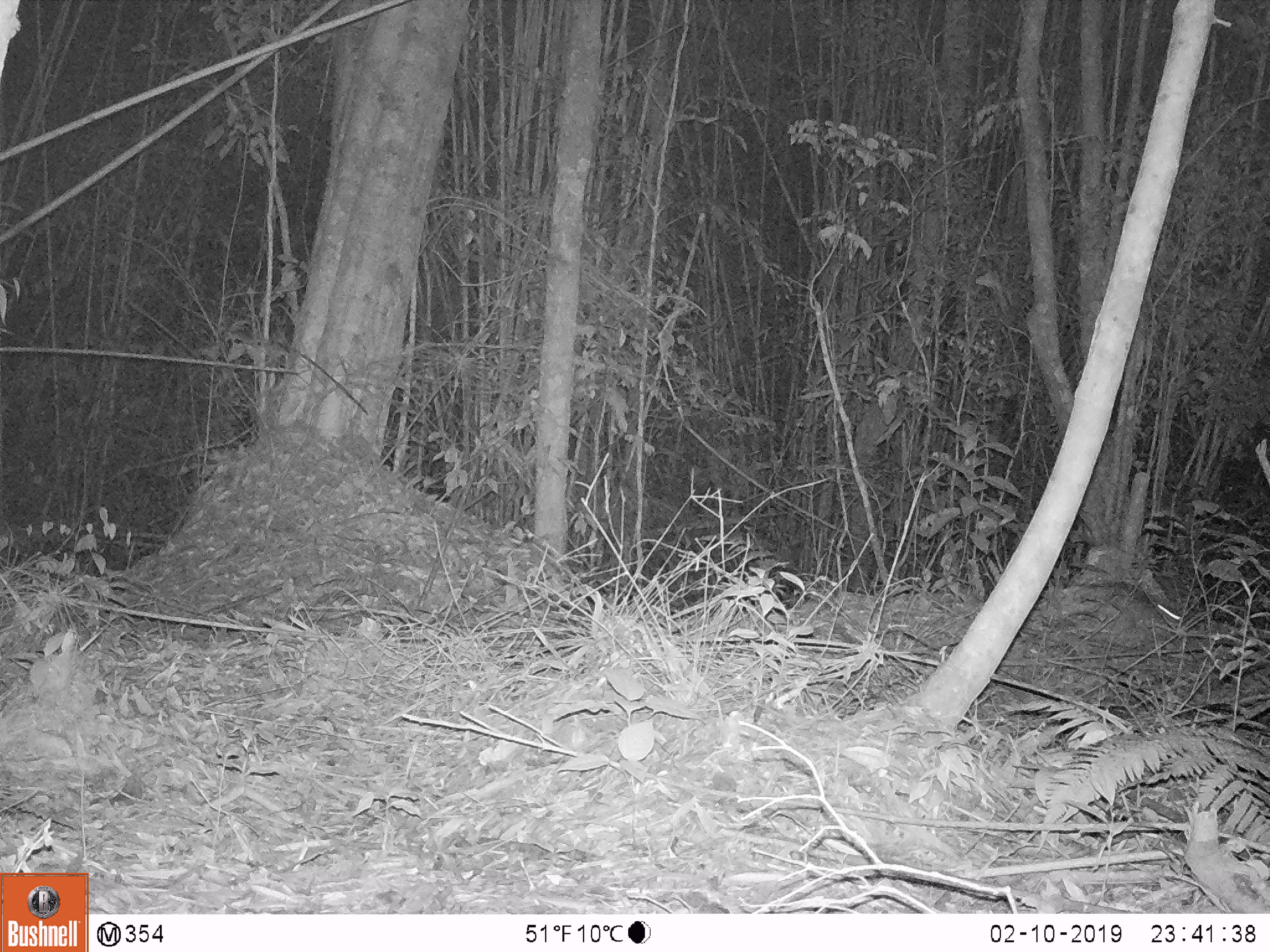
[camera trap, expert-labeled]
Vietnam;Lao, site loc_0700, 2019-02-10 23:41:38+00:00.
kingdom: Animalia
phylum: Chordata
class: Mammalia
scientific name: Mammalia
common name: mammal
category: unidentified small mammal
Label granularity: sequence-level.